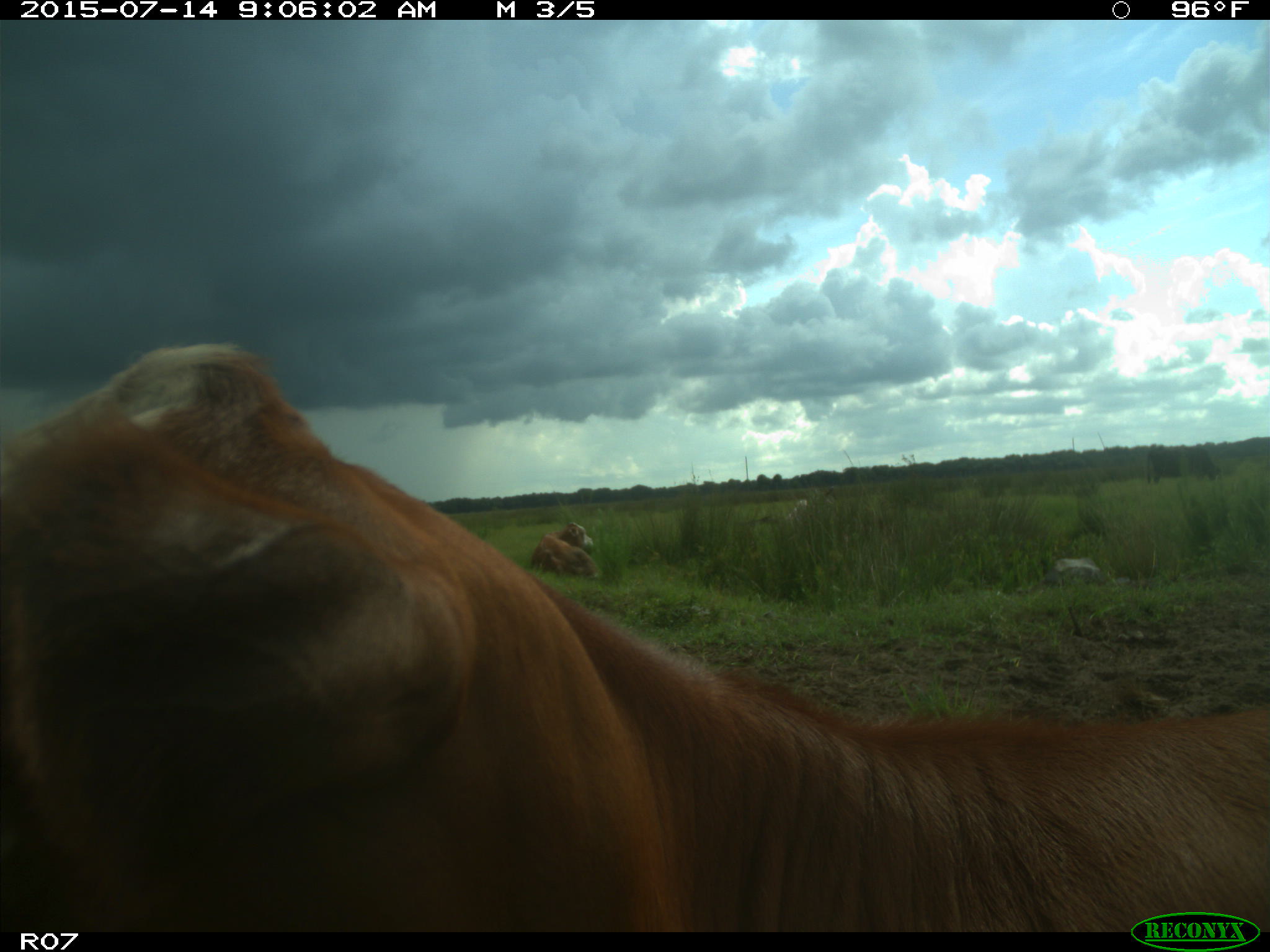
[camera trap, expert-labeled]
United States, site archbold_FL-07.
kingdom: Animalia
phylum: Chordata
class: Mammalia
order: Artiodactyla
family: Bovidae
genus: Bos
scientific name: Bos taurus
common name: domestic cow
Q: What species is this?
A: Bos taurus (domestic cow).